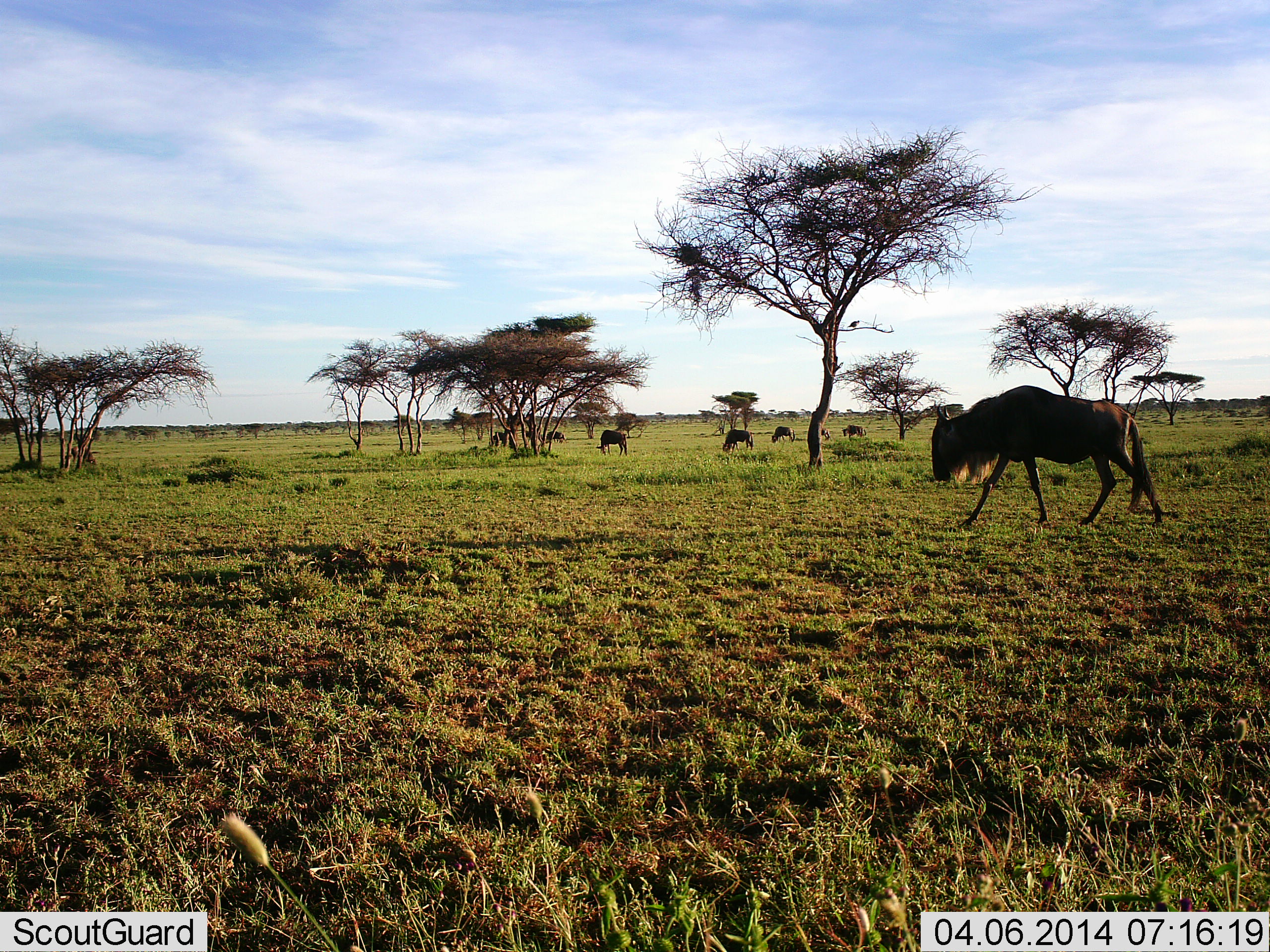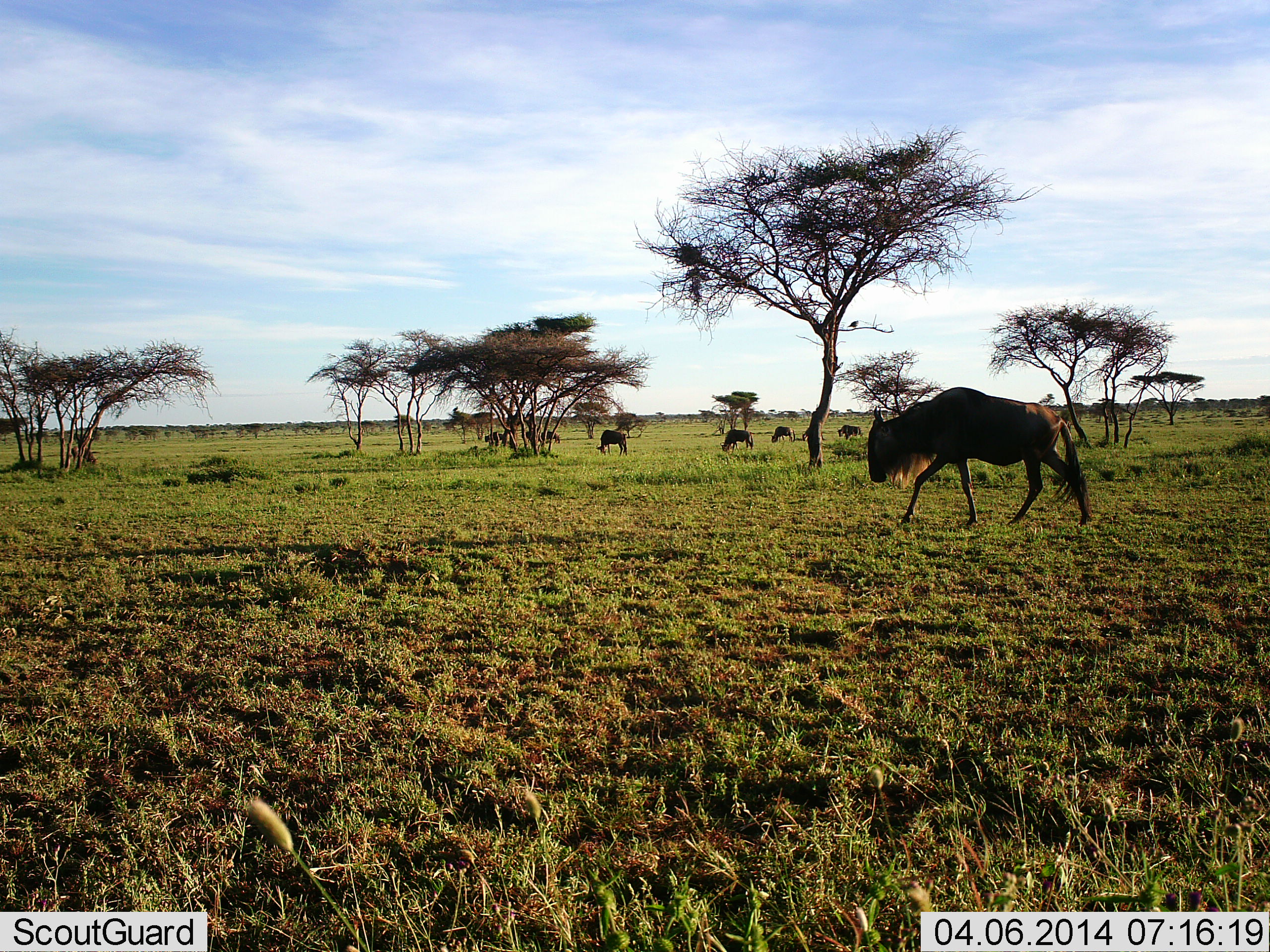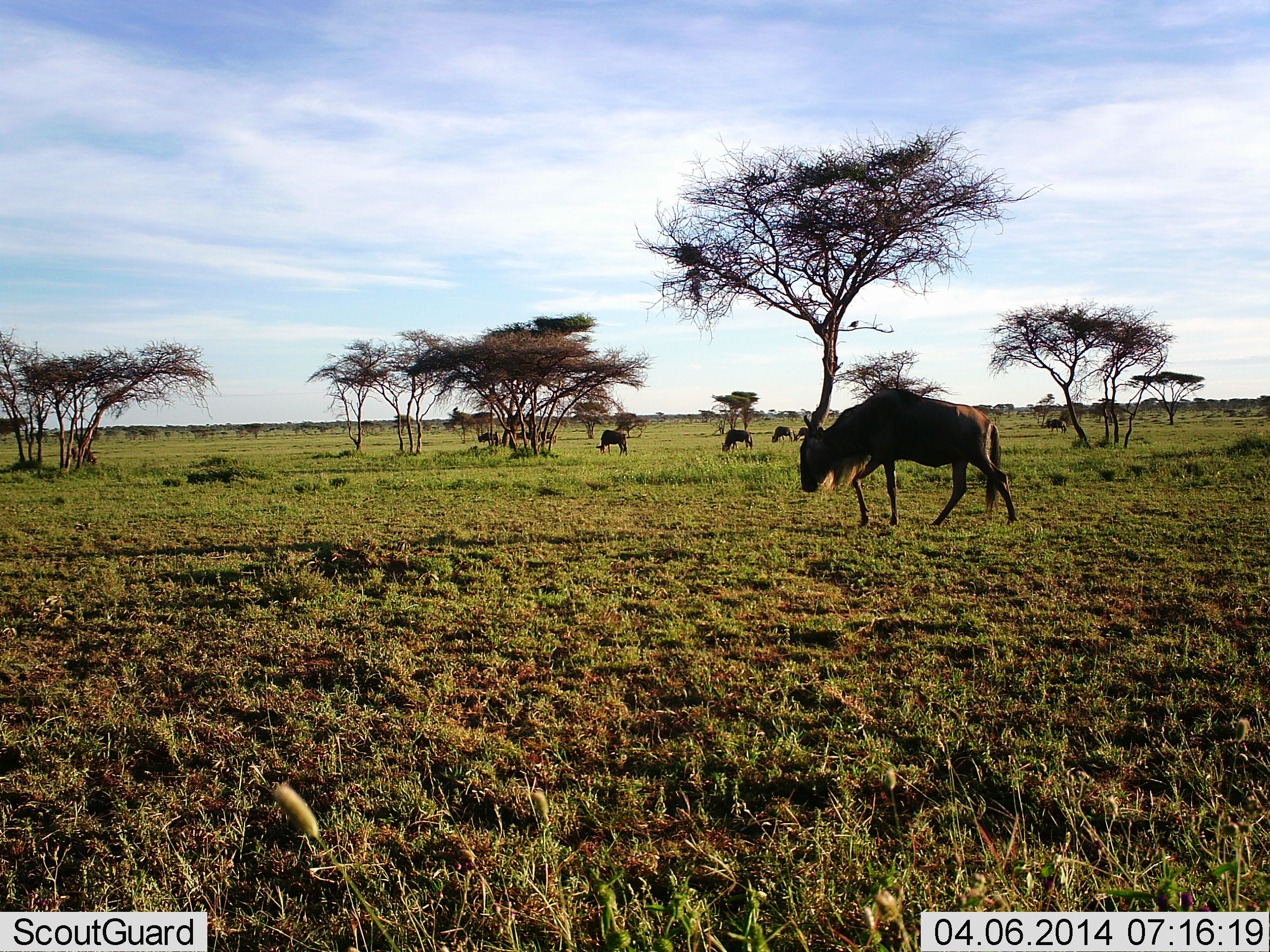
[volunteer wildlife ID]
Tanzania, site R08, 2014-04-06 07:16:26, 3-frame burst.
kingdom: Animalia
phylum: Chordata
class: Mammalia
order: Artiodactyla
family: Bovidae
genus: Connochaetes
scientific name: Connochaetes taurinus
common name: blue wildebeest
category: wildebeest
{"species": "wildebeest (blue wildebeest) (Connochaetes taurinus)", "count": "9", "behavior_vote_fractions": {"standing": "45%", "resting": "0%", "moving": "91%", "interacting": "0%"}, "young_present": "0%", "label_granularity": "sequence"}